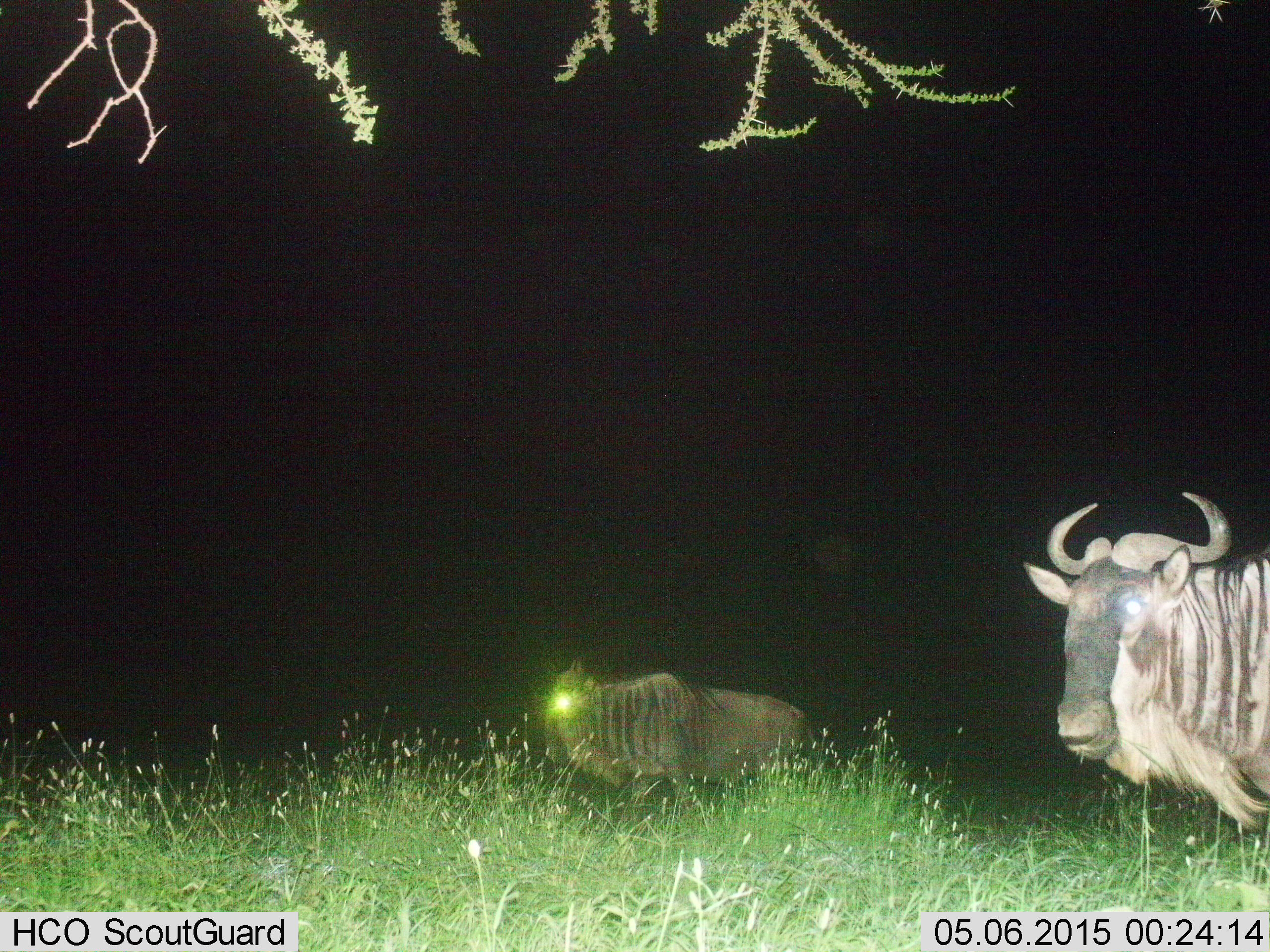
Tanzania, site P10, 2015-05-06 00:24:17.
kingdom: Animalia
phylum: Chordata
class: Mammalia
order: Artiodactyla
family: Bovidae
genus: Connochaetes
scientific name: Connochaetes taurinus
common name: blue wildebeest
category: wildebeest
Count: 2.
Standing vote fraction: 80%.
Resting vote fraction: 0%.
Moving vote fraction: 20%.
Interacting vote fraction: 0%.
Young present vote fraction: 0%.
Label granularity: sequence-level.